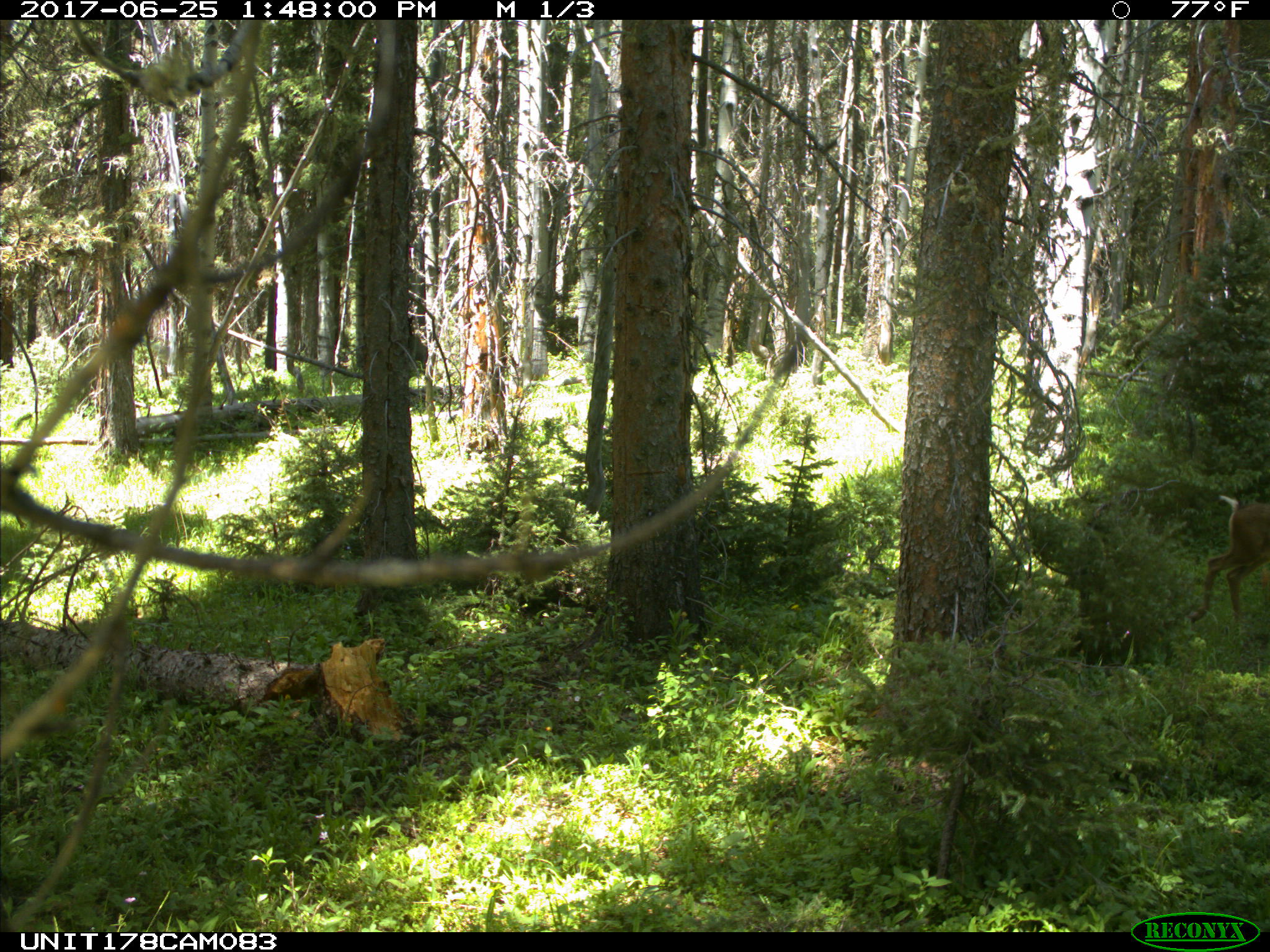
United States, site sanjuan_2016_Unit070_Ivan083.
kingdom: Animalia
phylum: Chordata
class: Mammalia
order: Artiodactyla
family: Cervidae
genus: Odocoileus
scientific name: Odocoileus hemionus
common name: mule deer